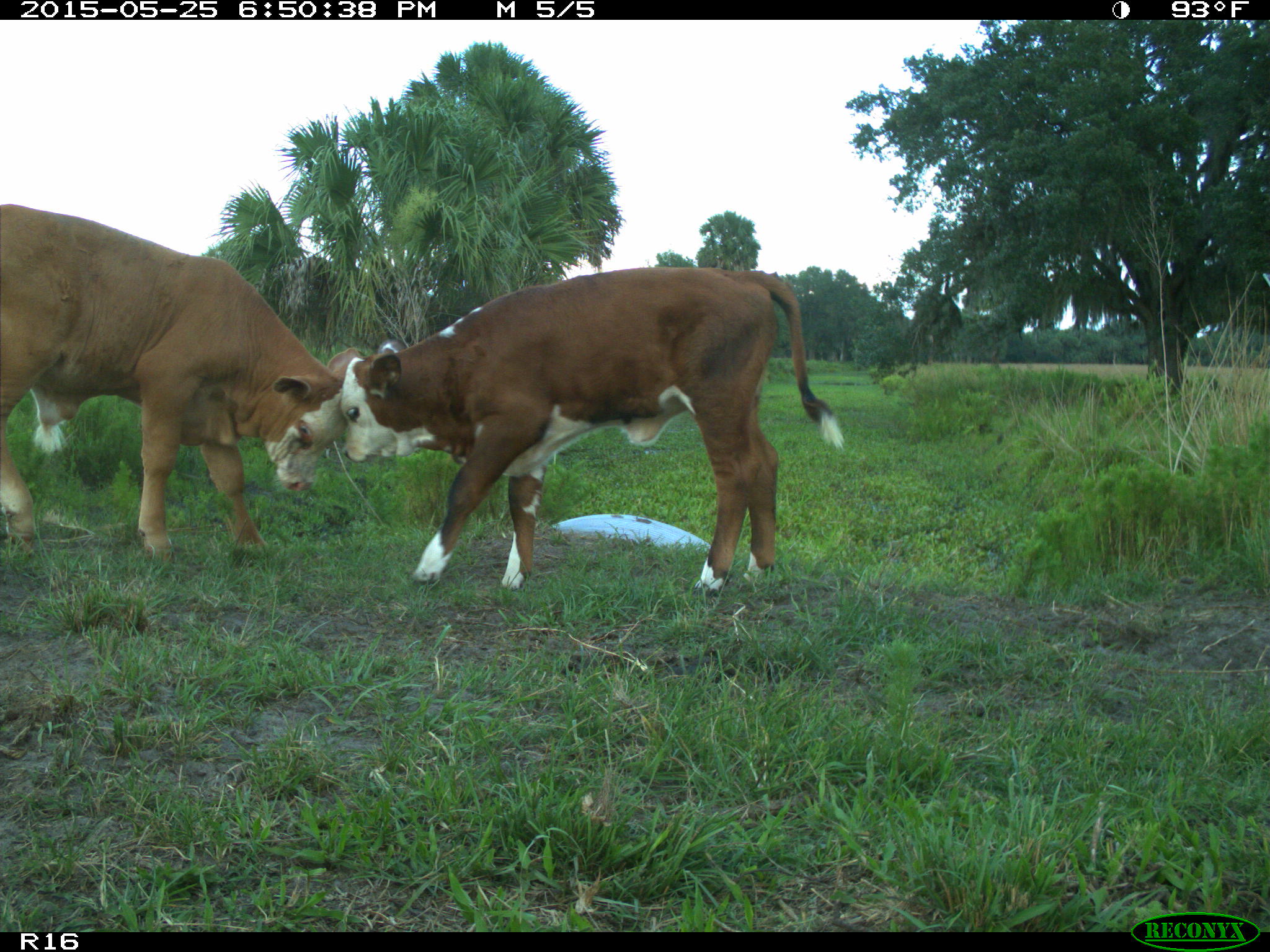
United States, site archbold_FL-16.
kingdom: Animalia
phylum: Chordata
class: Mammalia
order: Artiodactyla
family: Bovidae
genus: Bos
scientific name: Bos taurus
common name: domestic cow